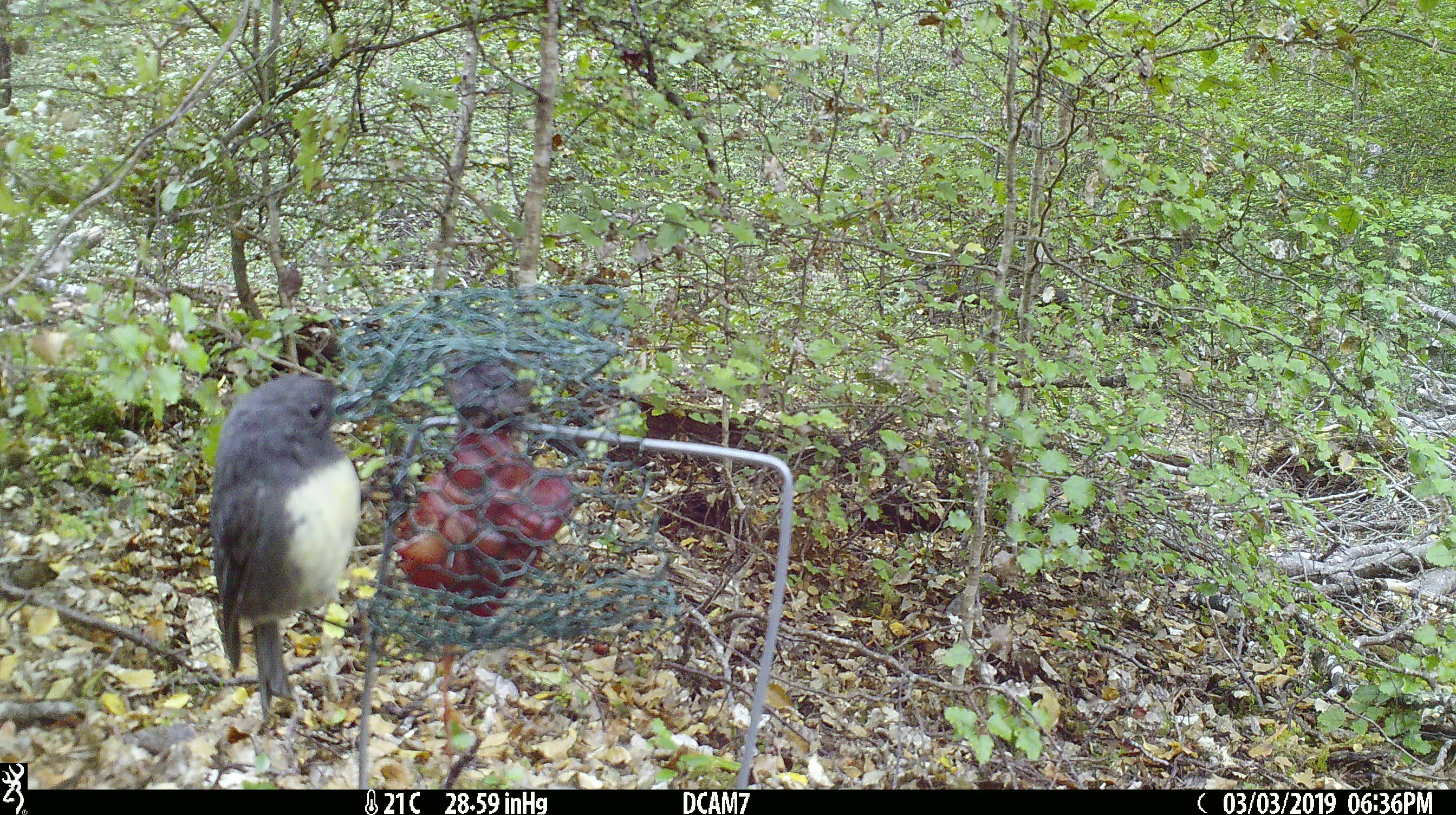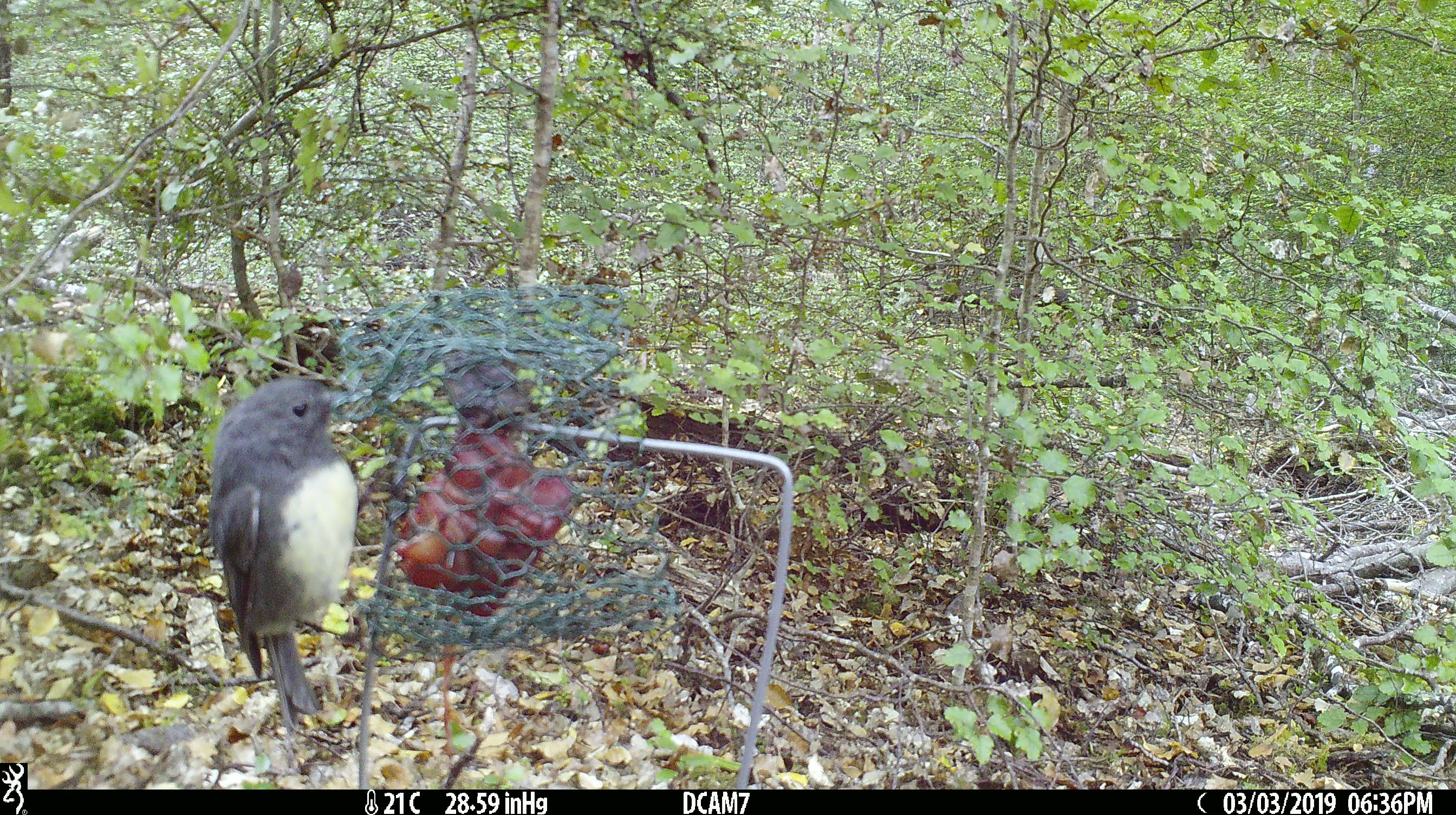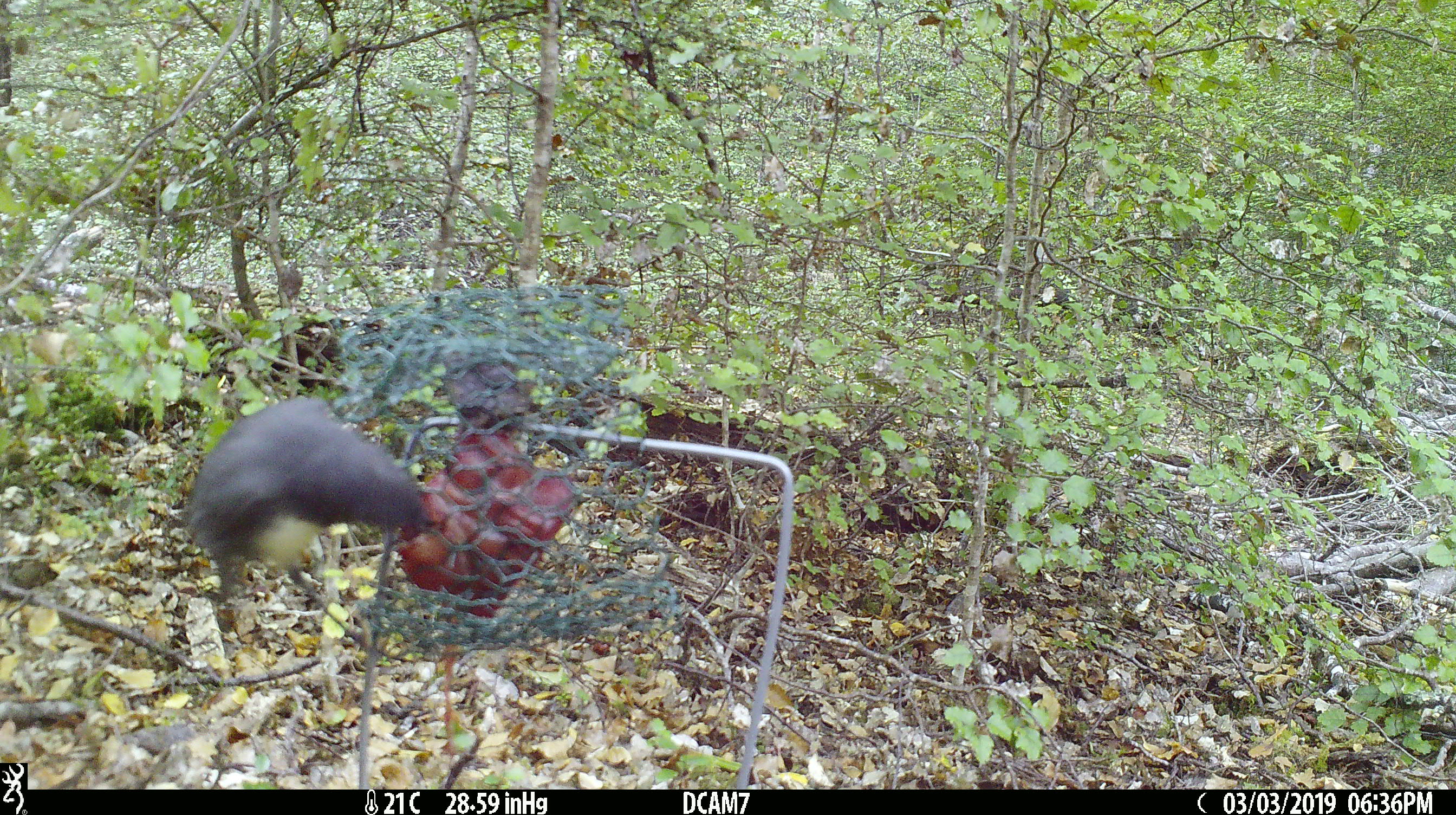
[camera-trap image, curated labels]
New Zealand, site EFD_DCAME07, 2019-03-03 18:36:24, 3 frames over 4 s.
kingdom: Animalia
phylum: Chordata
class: Aves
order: Passeriformes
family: Petroicidae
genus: Petroica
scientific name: Petroica australis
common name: new zealand robin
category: robin